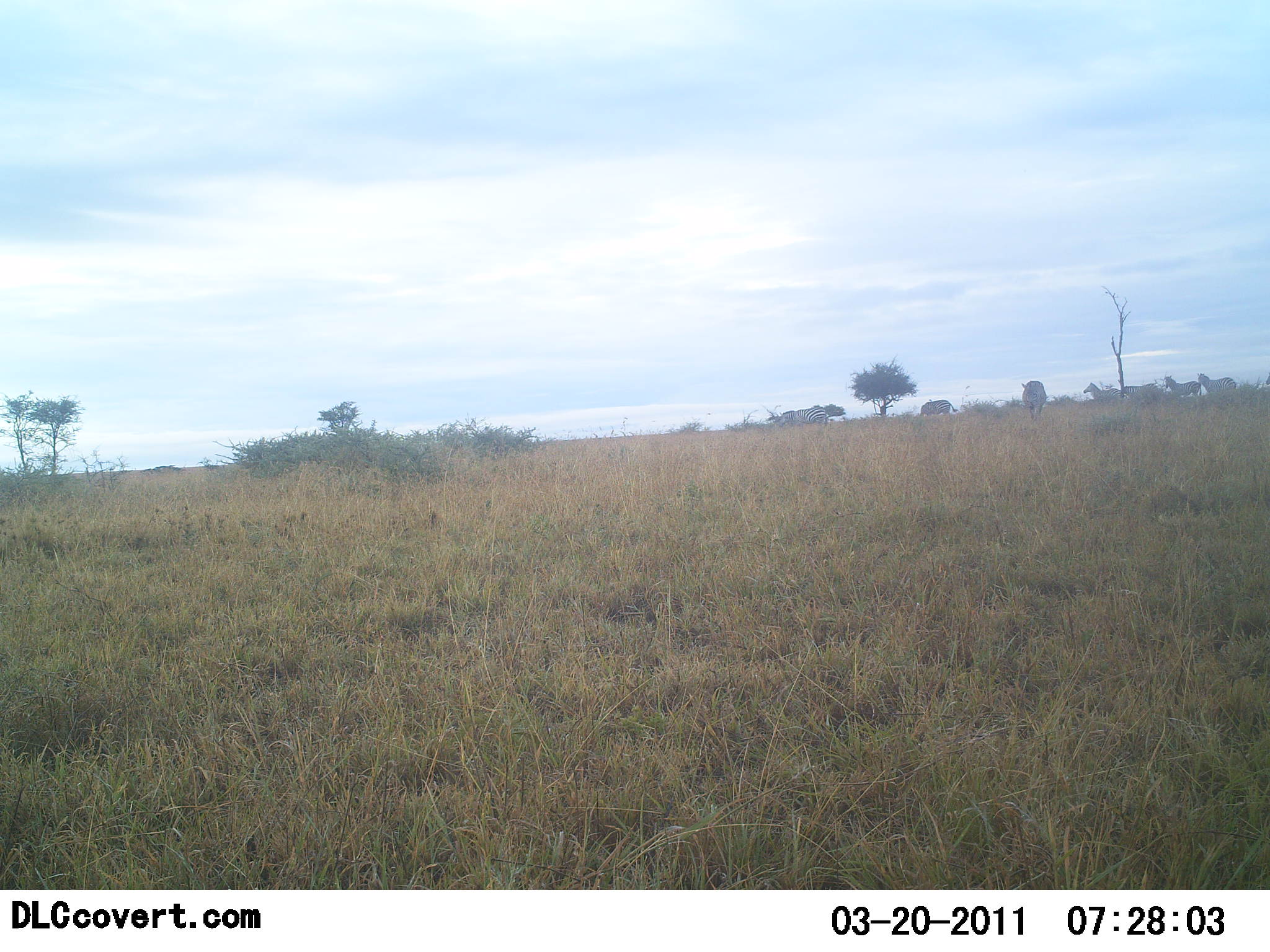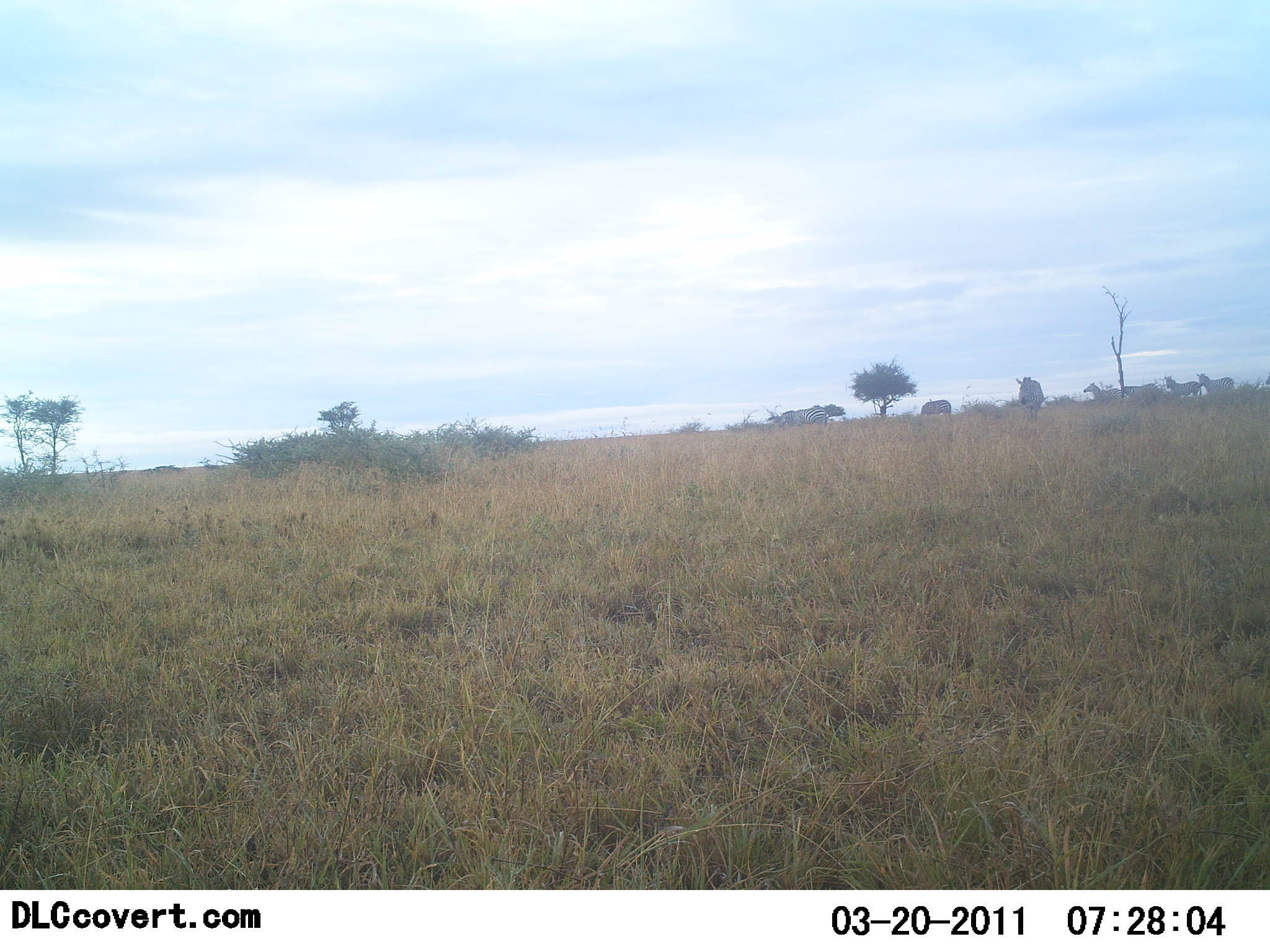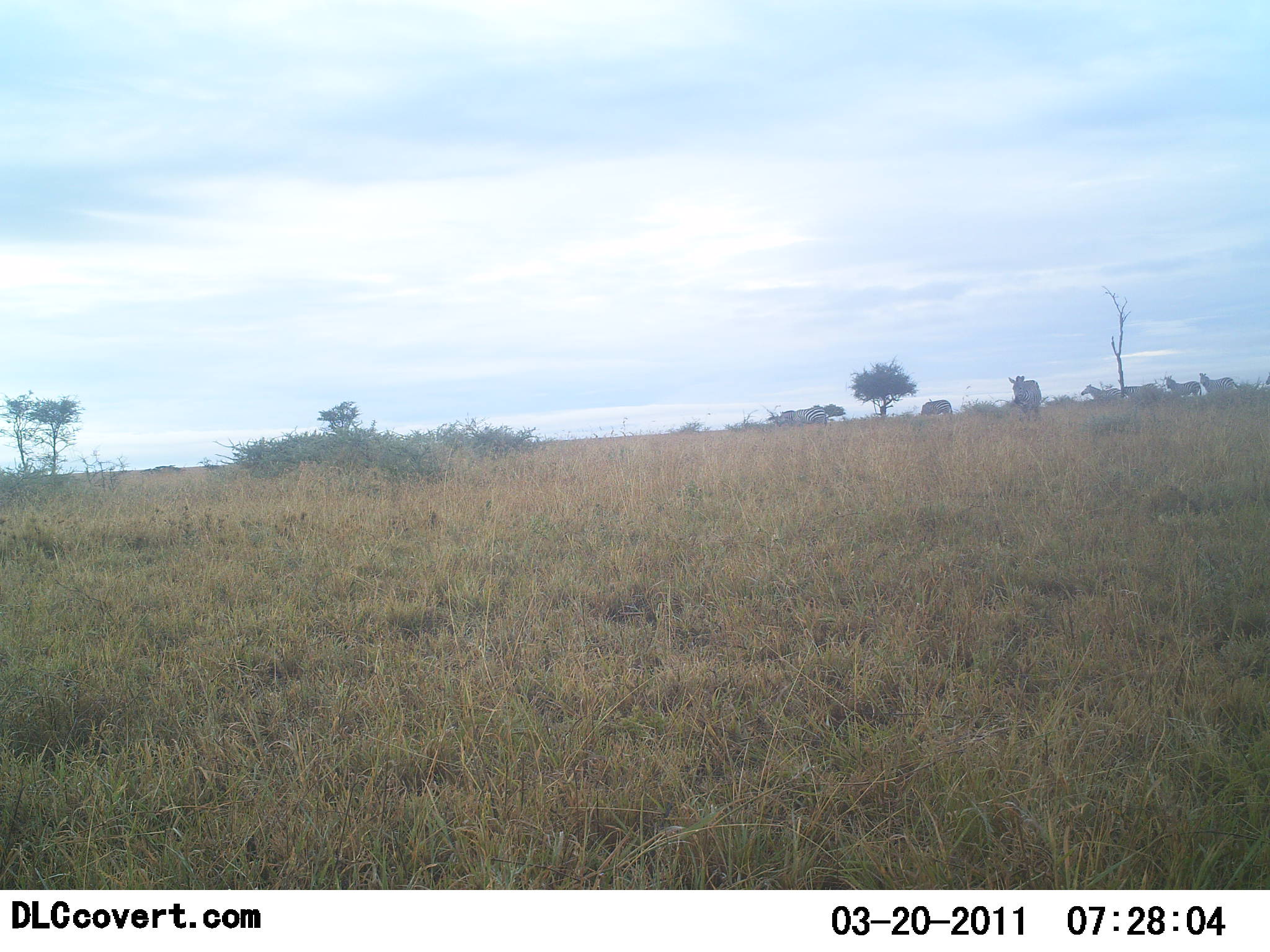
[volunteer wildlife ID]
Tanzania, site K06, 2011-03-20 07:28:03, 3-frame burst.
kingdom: Animalia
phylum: Chordata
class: Mammalia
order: Perissodactyla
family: Equidae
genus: Equus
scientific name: Equus quagga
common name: plains zebra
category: zebra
Zebra (plains zebra) (Equus quagga), count 6. Behavior (volunteer vote fractions): standing 67%, resting 0%, moving 56%, interacting 0%. Young present (vote fraction): 0%. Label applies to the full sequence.